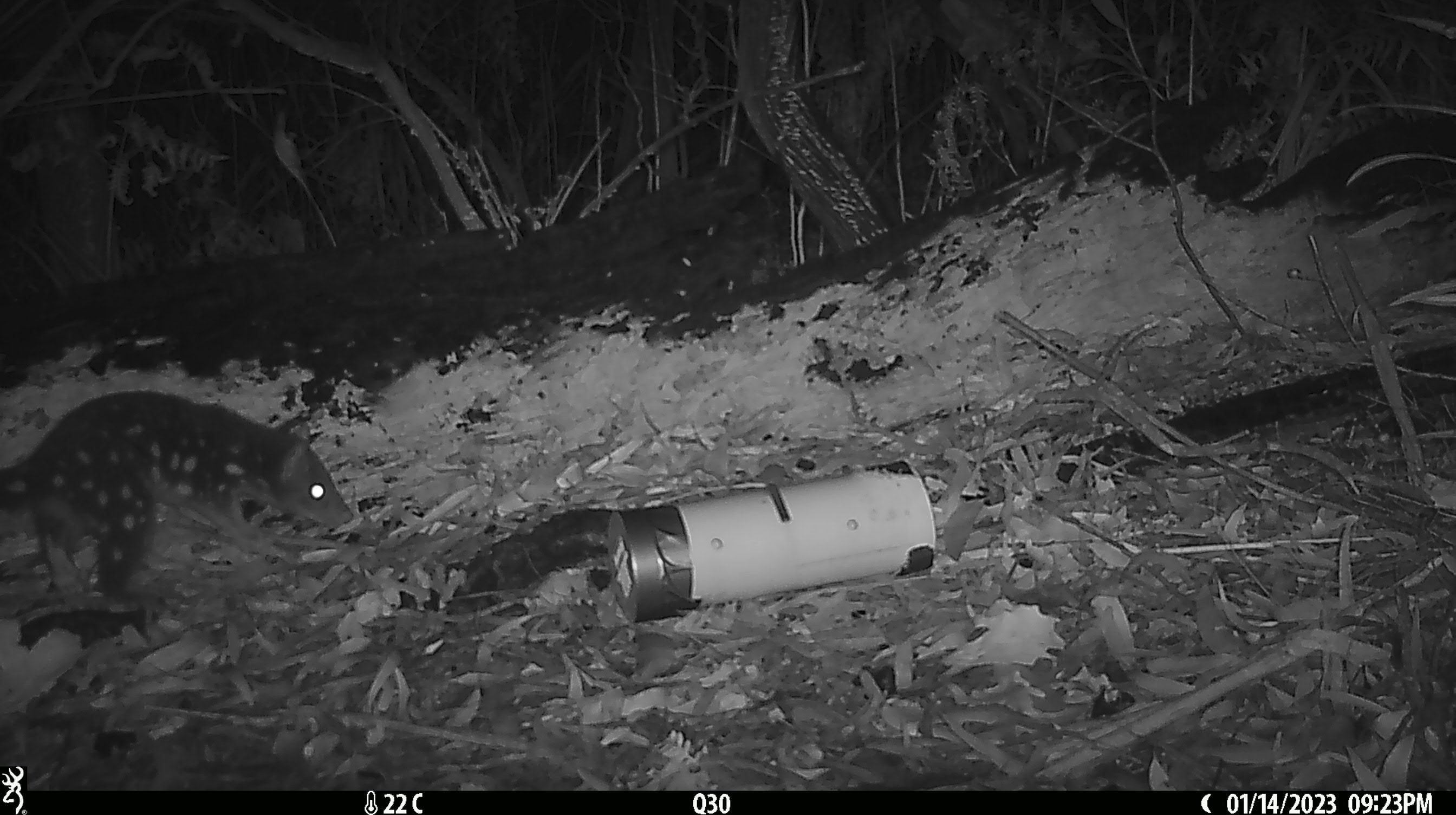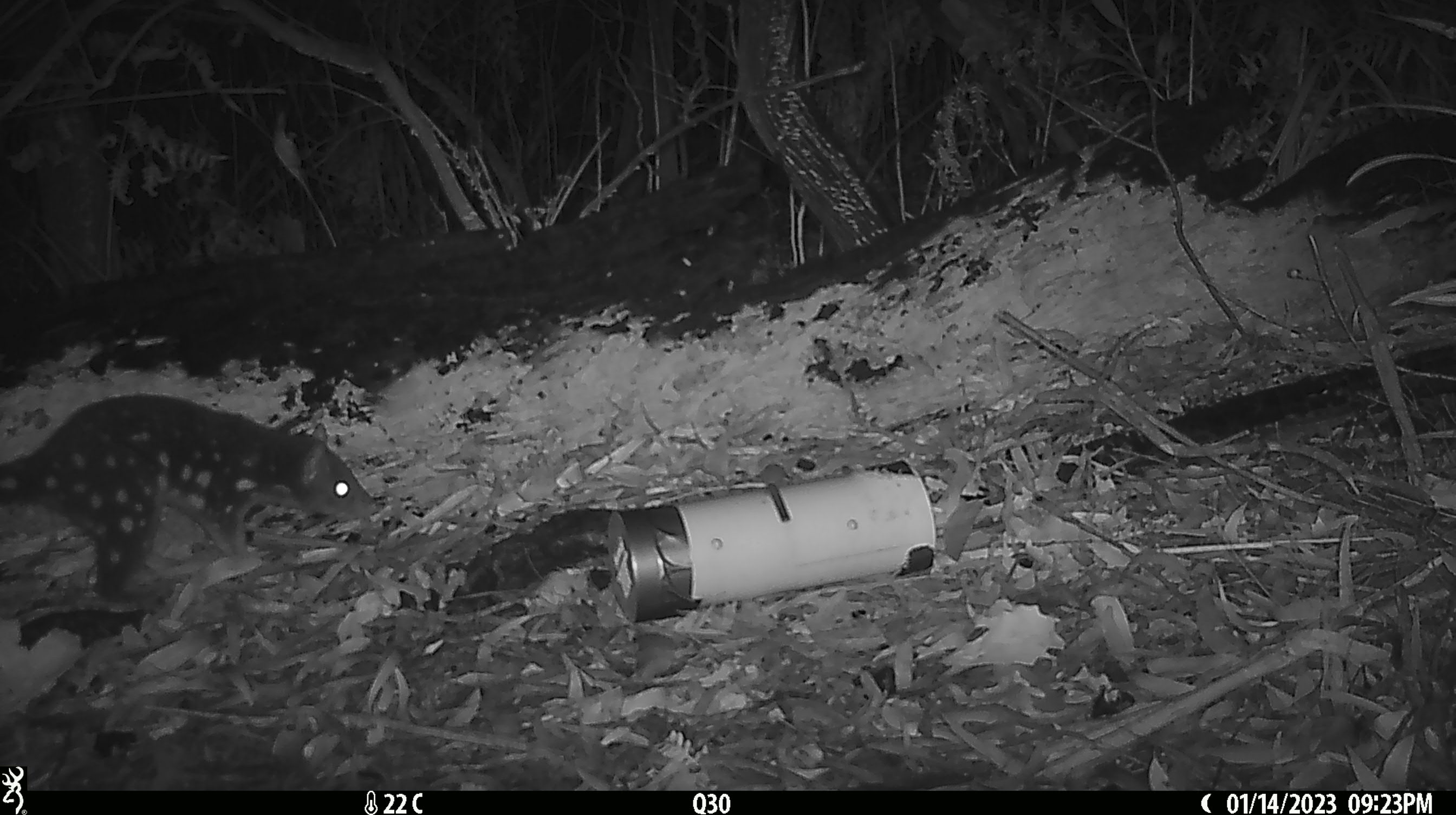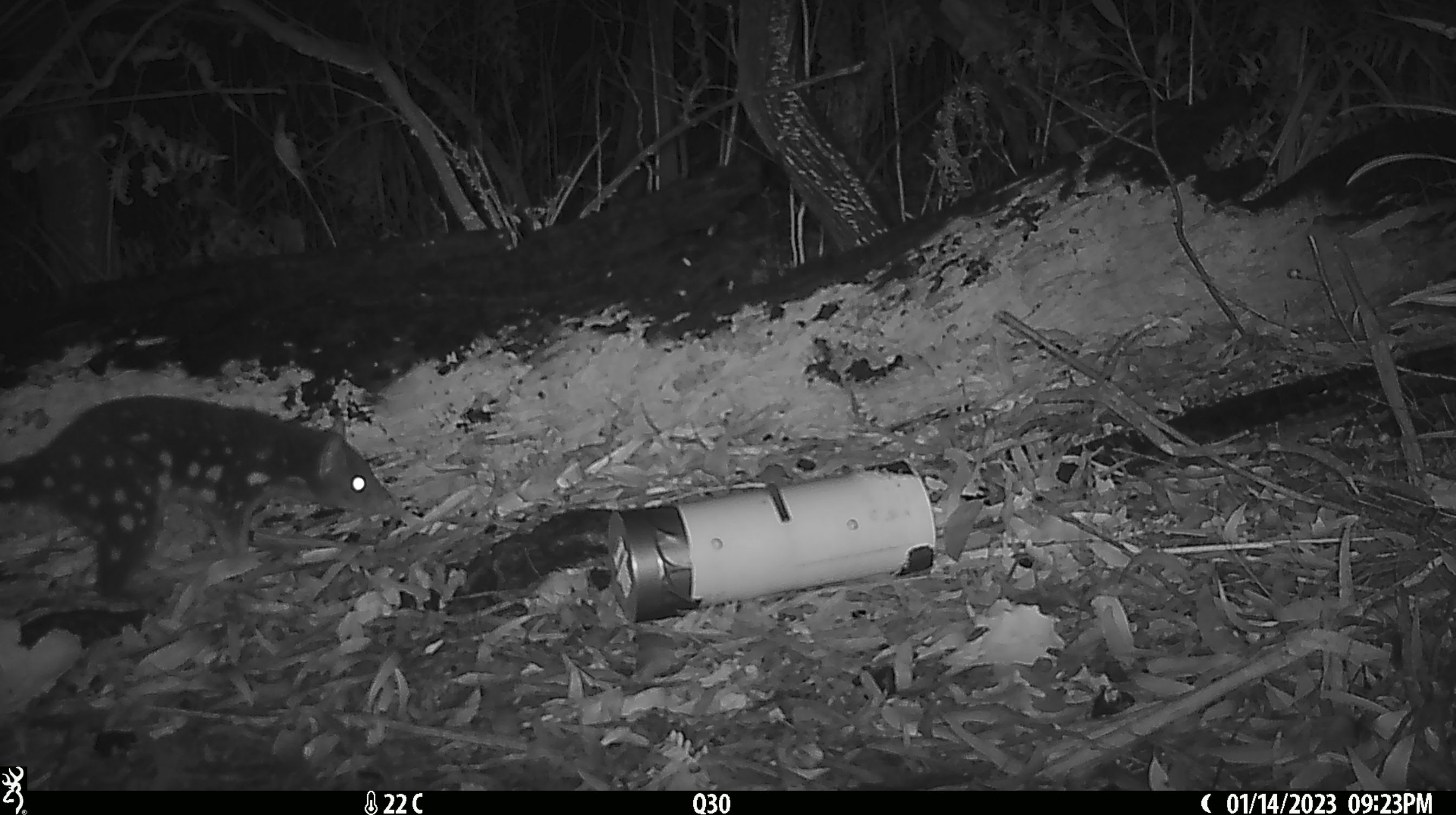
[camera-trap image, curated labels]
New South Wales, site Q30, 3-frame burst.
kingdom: Animalia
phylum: Chordata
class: Mammalia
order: Dasyuromorphia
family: Dasyuridae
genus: Dasyurus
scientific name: Dasyurus maculatus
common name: spotted-tailed quoll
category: quoll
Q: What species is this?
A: Quoll (spotted-tailed quoll) (Dasyurus maculatus).